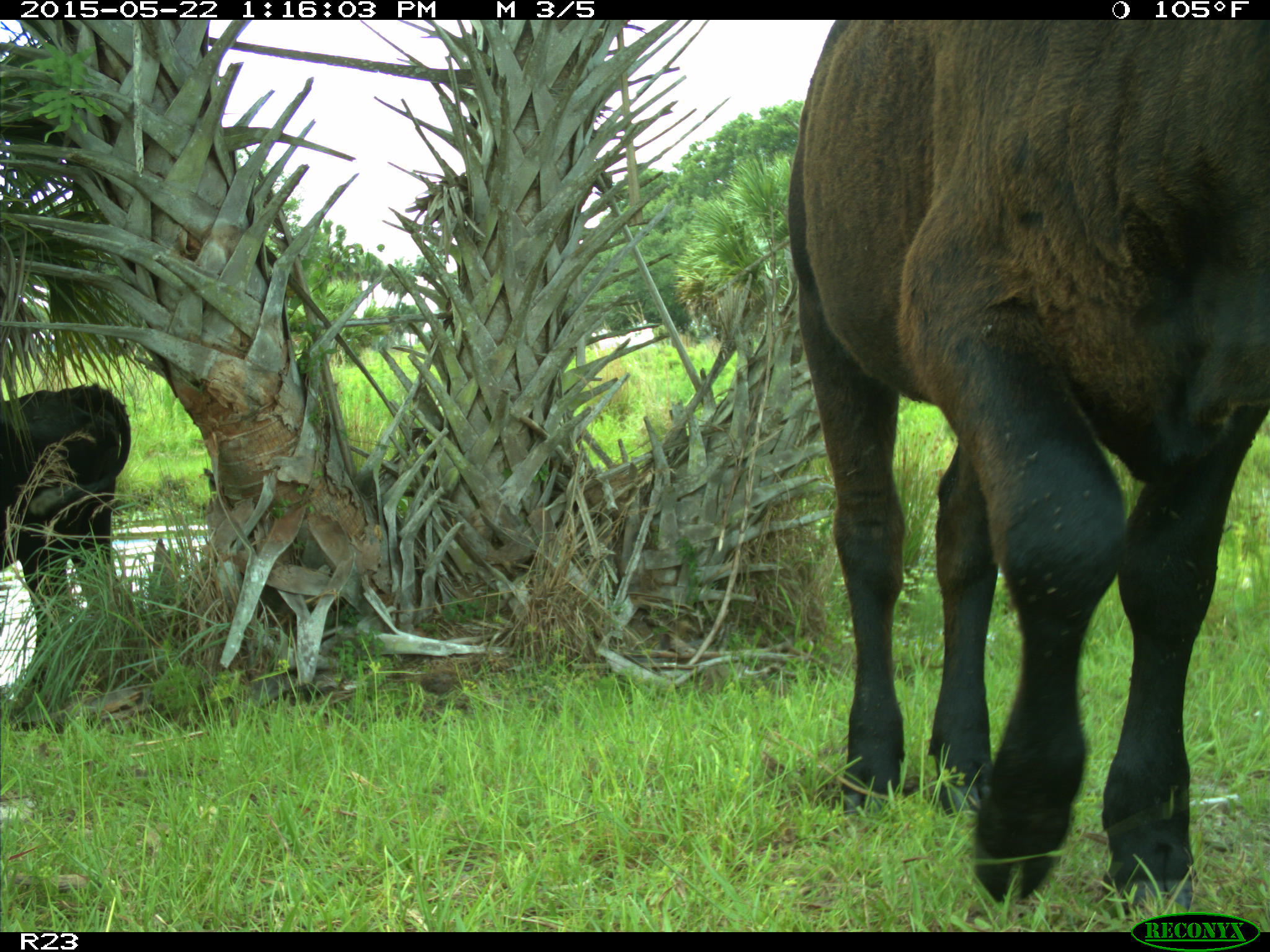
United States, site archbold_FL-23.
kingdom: Animalia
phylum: Chordata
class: Mammalia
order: Artiodactyla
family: Bovidae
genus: Bos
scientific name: Bos taurus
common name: domestic cow